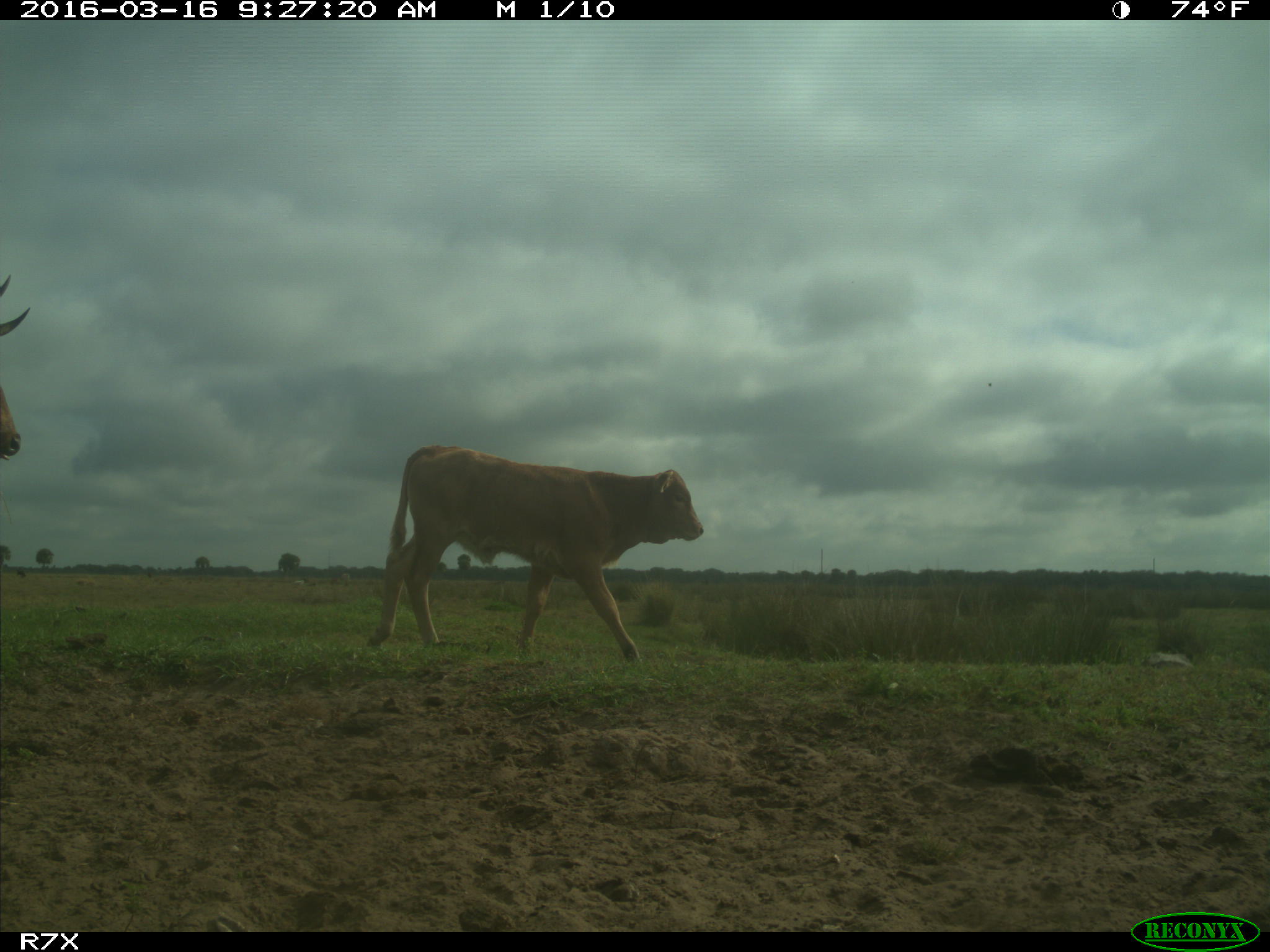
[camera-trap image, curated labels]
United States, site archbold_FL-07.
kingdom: Animalia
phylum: Chordata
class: Mammalia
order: Artiodactyla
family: Bovidae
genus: Bos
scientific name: Bos taurus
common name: domestic cow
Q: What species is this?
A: Bos taurus (domestic cow).